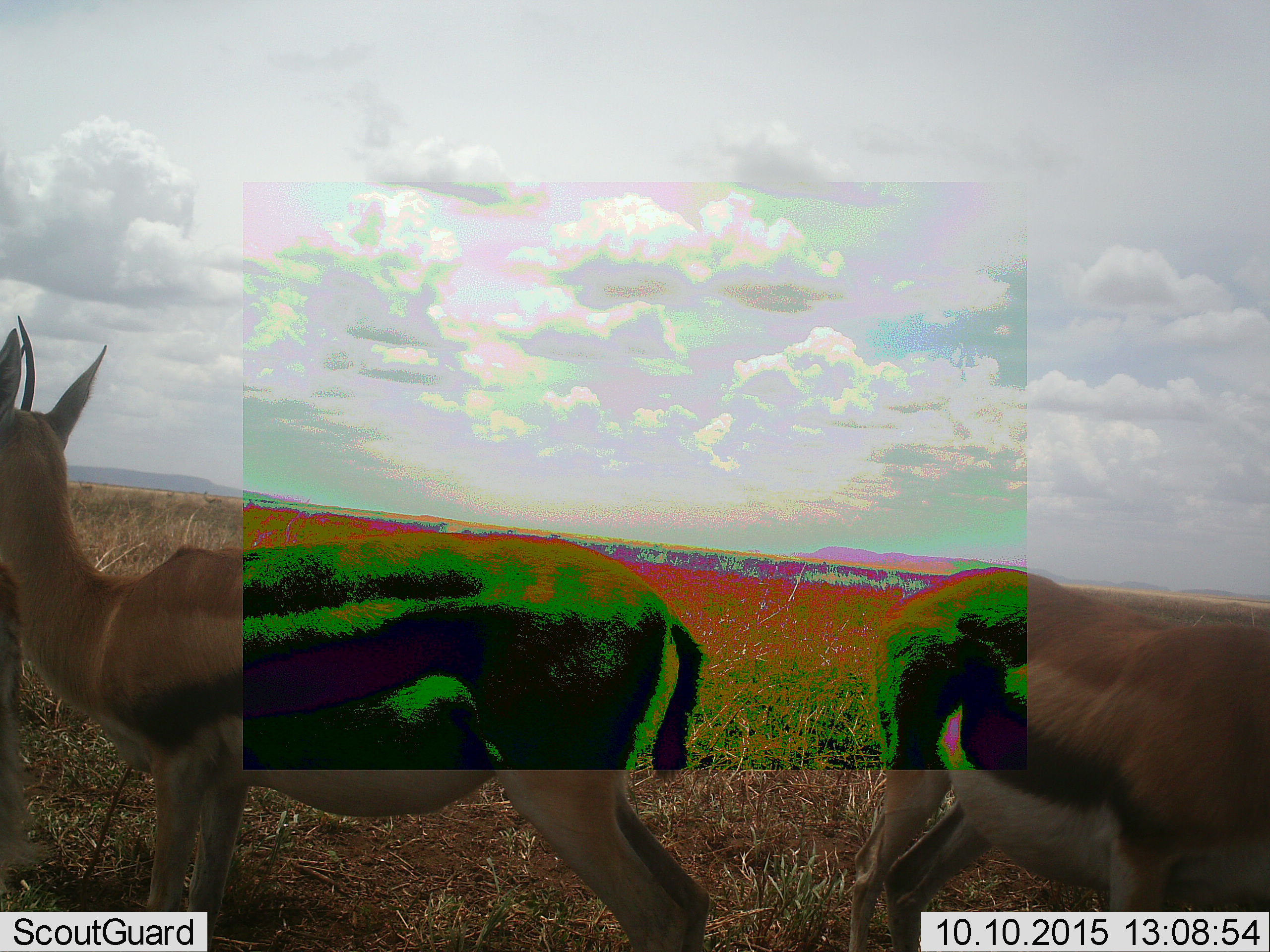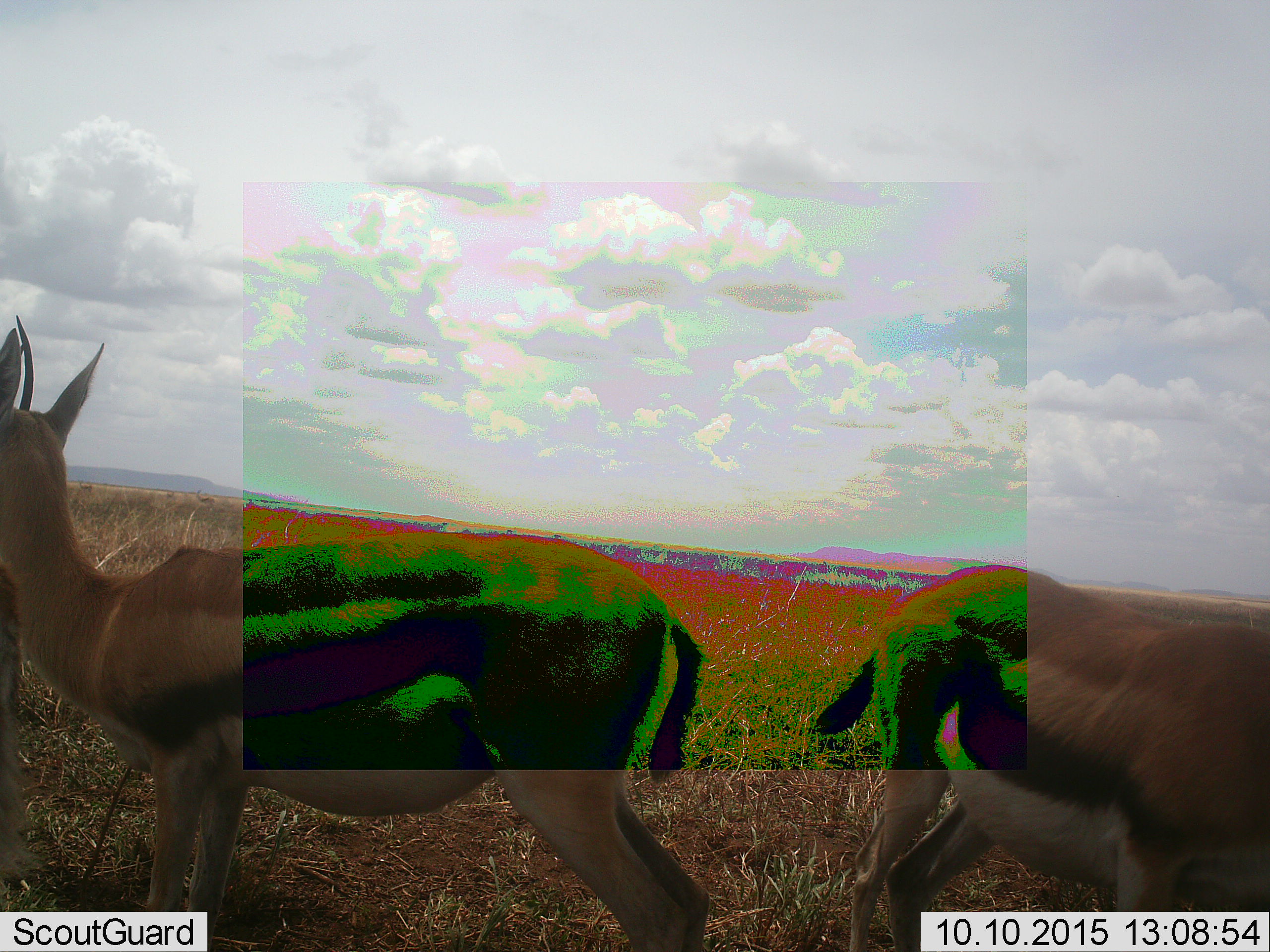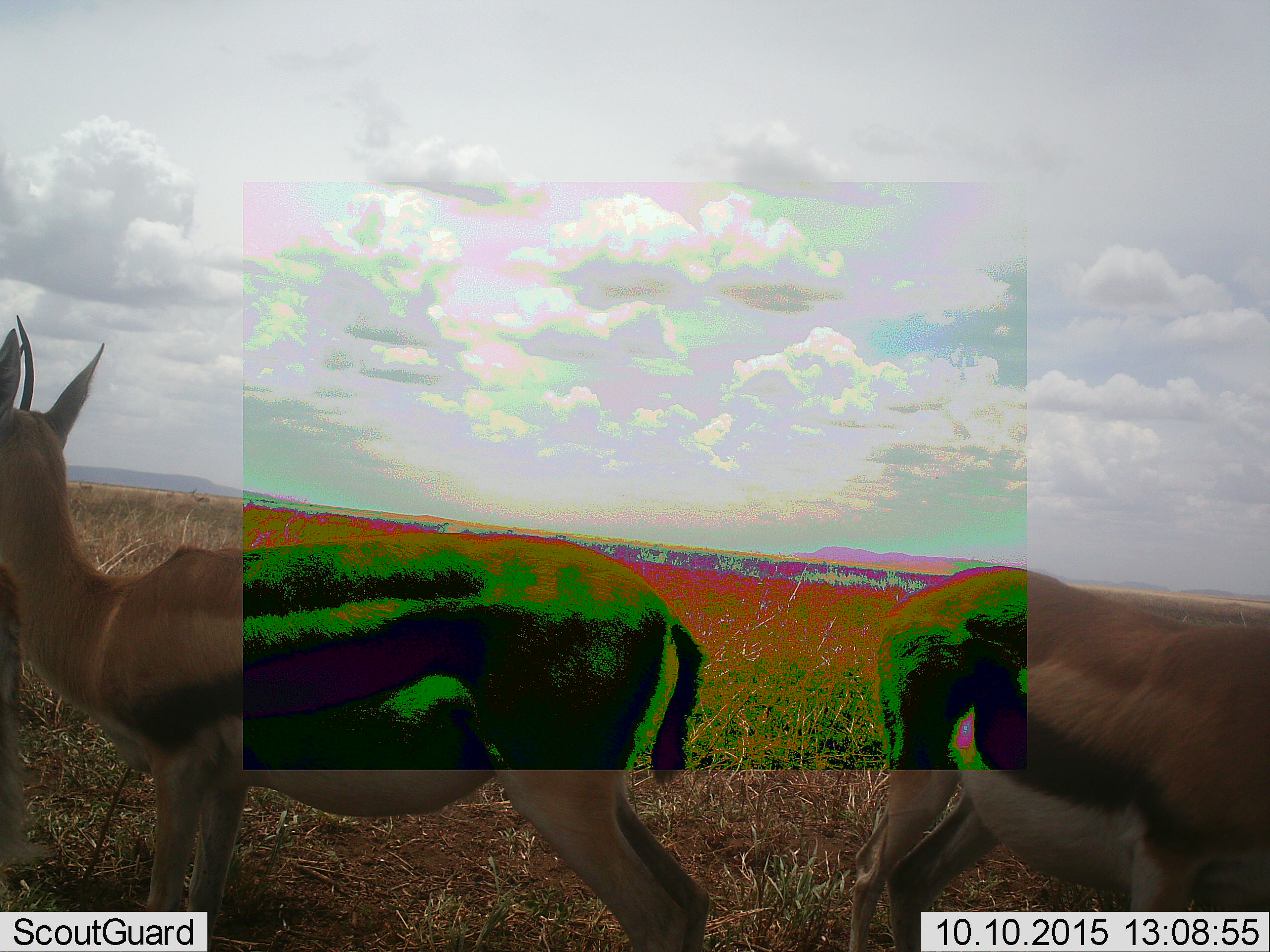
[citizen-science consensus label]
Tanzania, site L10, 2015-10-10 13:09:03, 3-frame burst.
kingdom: Animalia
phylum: Chordata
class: Mammalia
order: Artiodactyla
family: Bovidae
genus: Eudorcas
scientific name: Eudorcas thomsonii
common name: thomson's gazelle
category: gazellethomsons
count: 2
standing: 100%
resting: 0%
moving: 25%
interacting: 0%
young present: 0%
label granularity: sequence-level